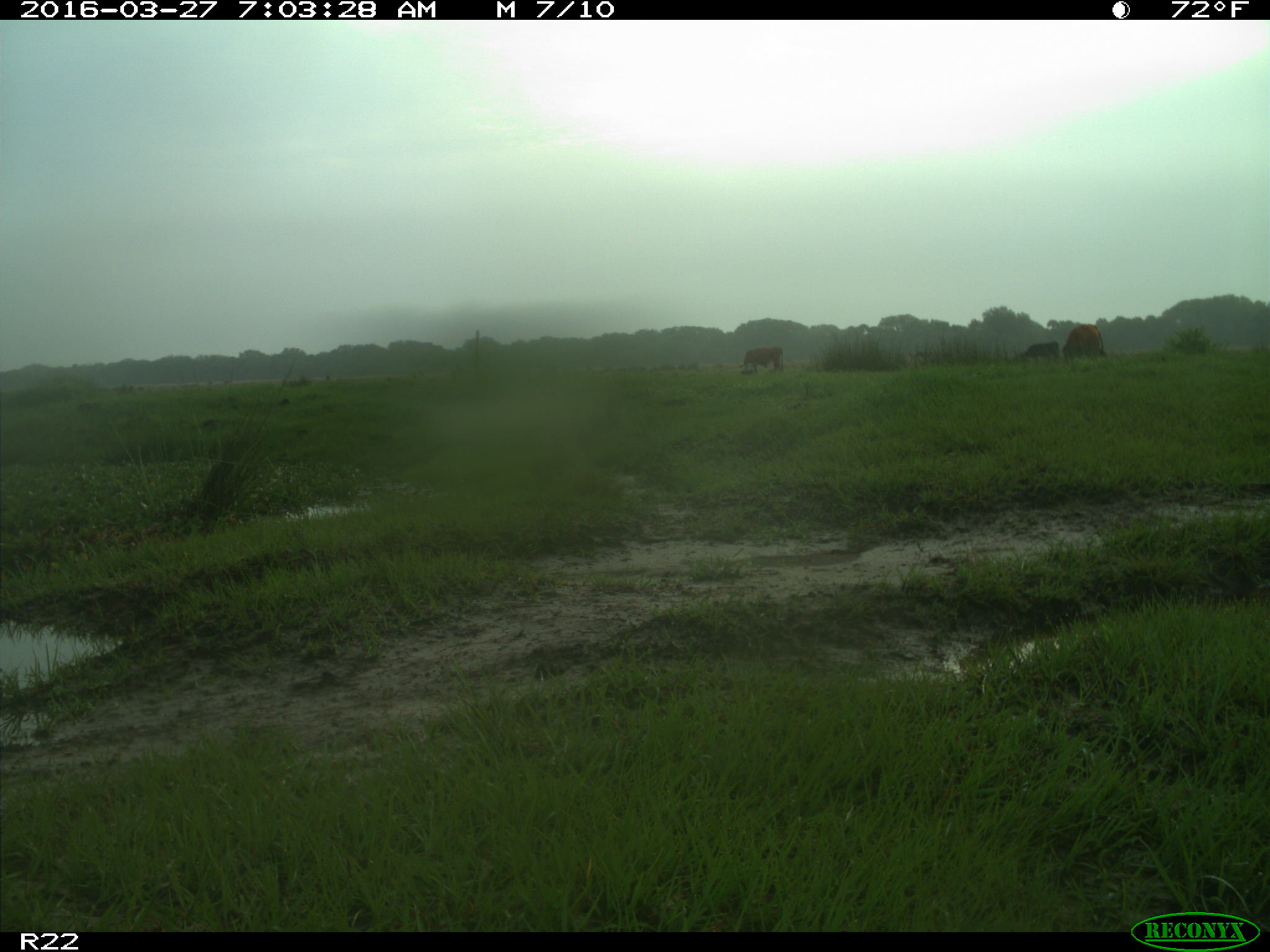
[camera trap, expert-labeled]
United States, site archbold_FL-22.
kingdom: Animalia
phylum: Chordata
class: Mammalia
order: Artiodactyla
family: Bovidae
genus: Bos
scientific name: Bos taurus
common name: domestic cow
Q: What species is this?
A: Bos taurus (domestic cow).